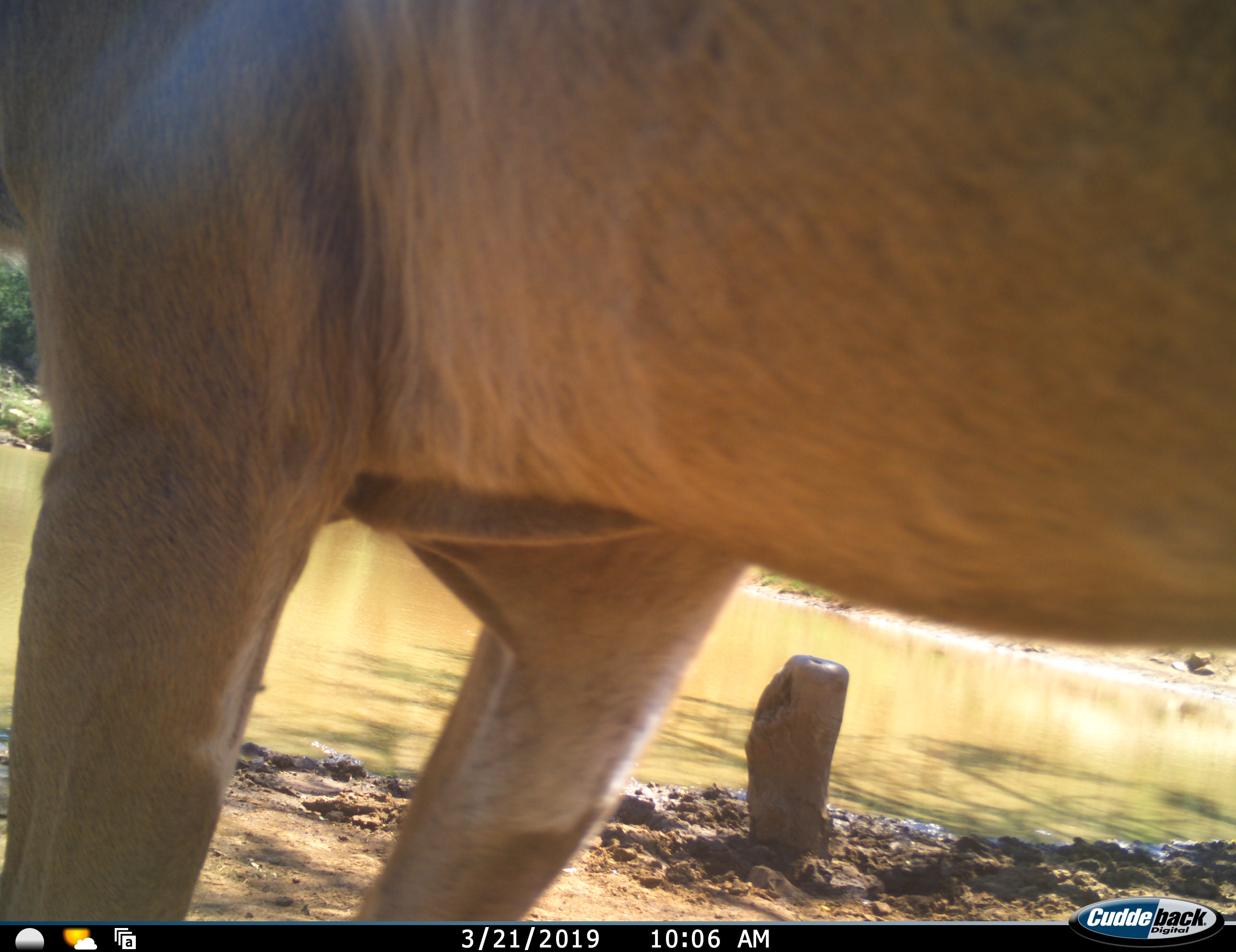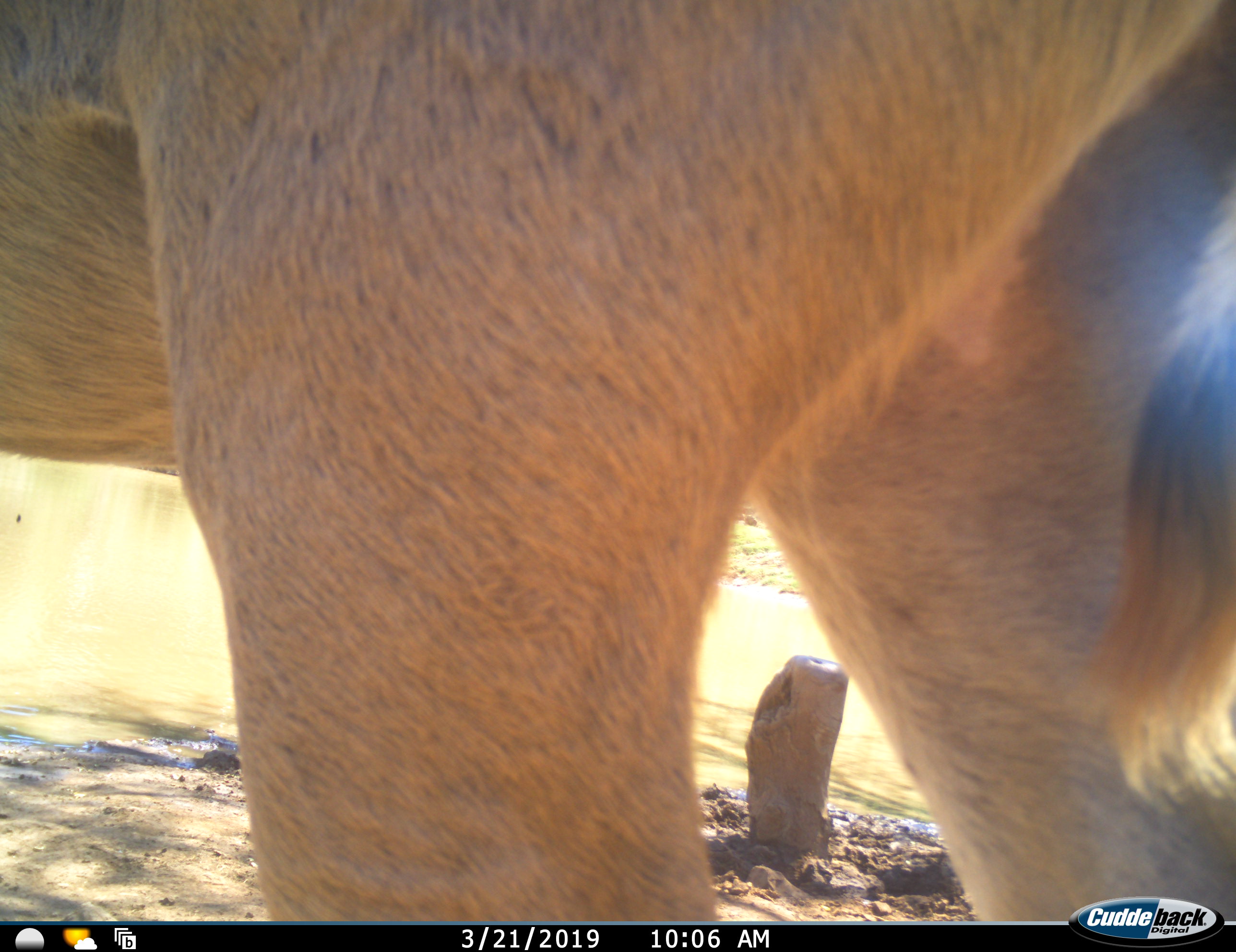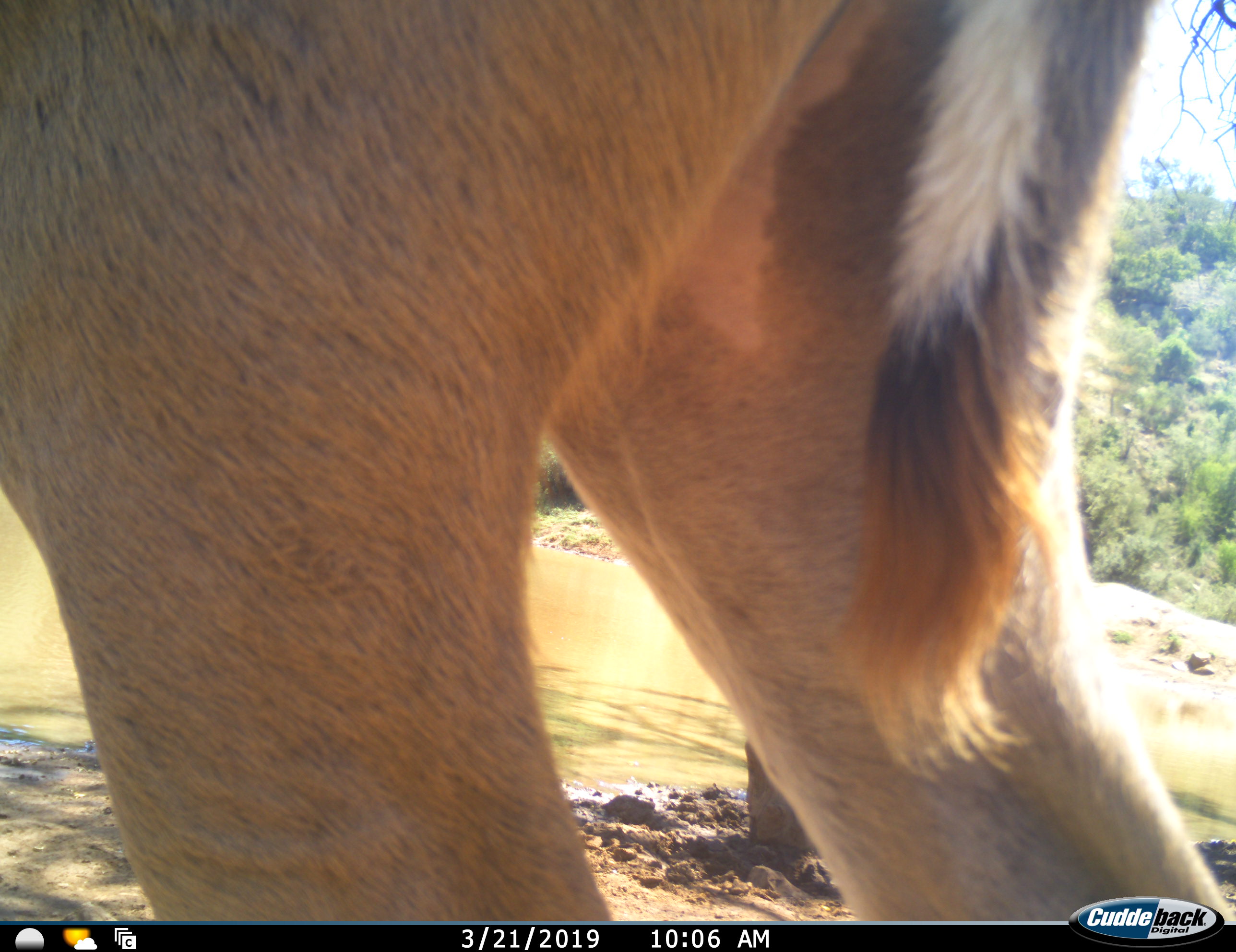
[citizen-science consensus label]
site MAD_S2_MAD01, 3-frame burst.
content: unidentified animal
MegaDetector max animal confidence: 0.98